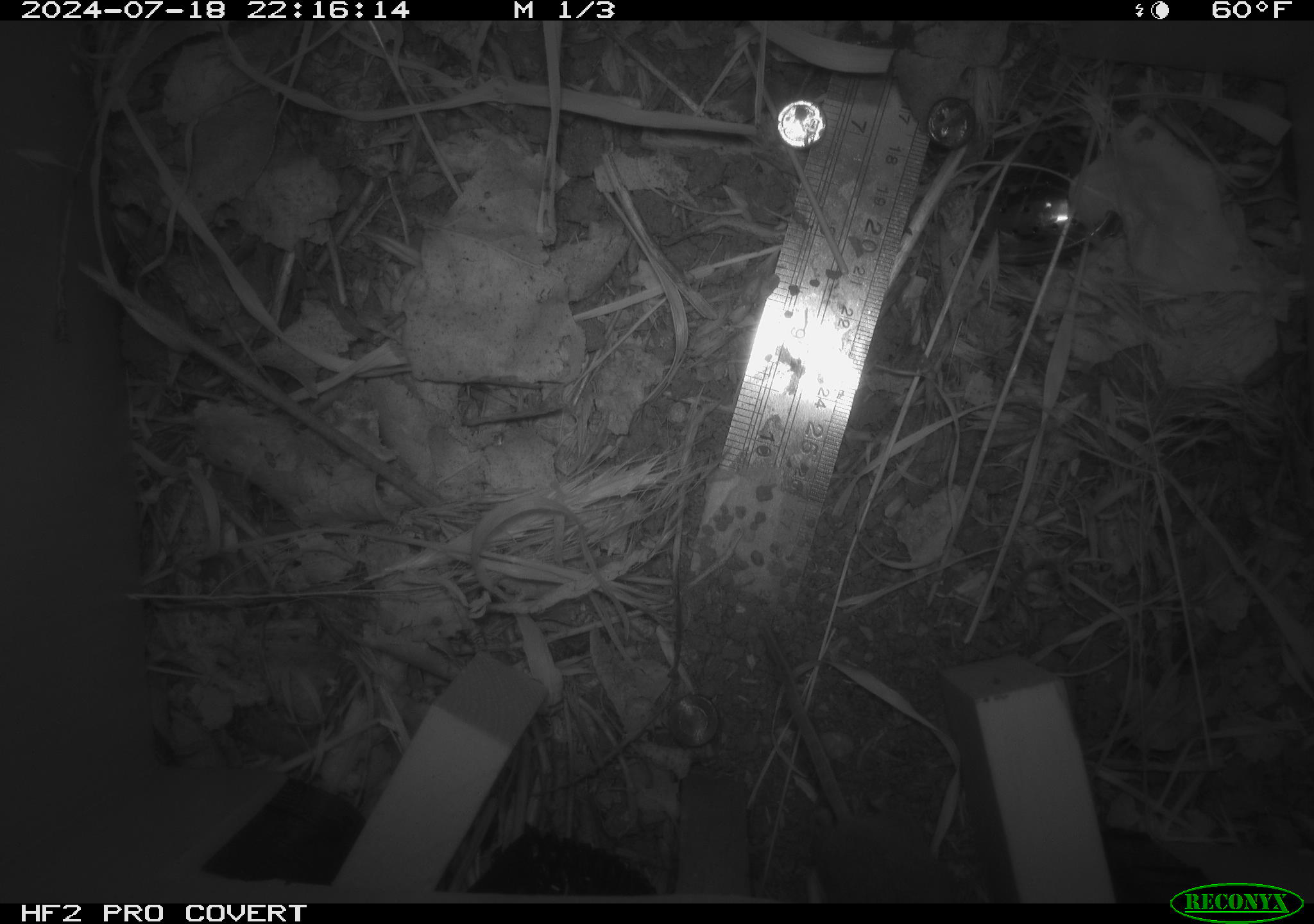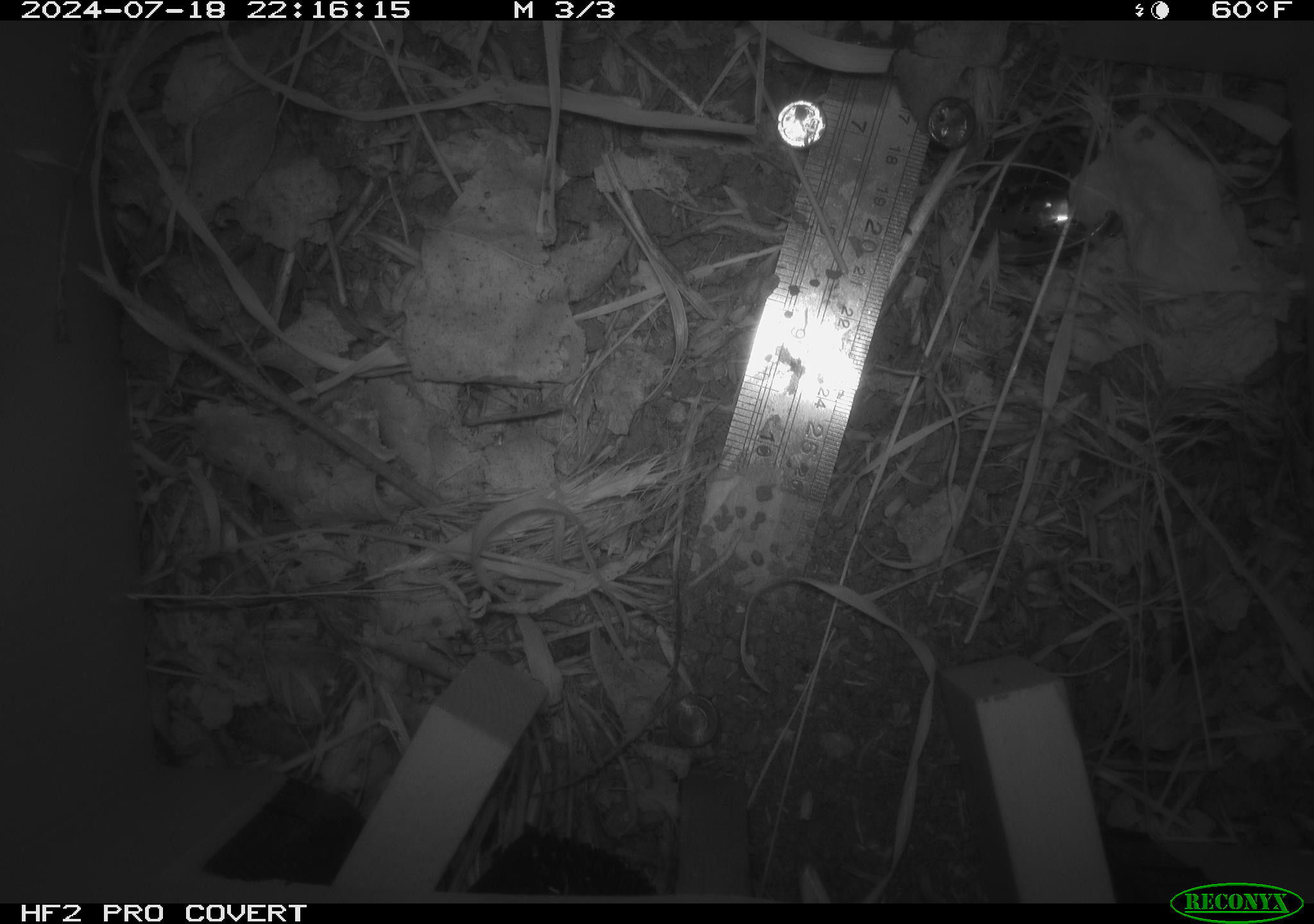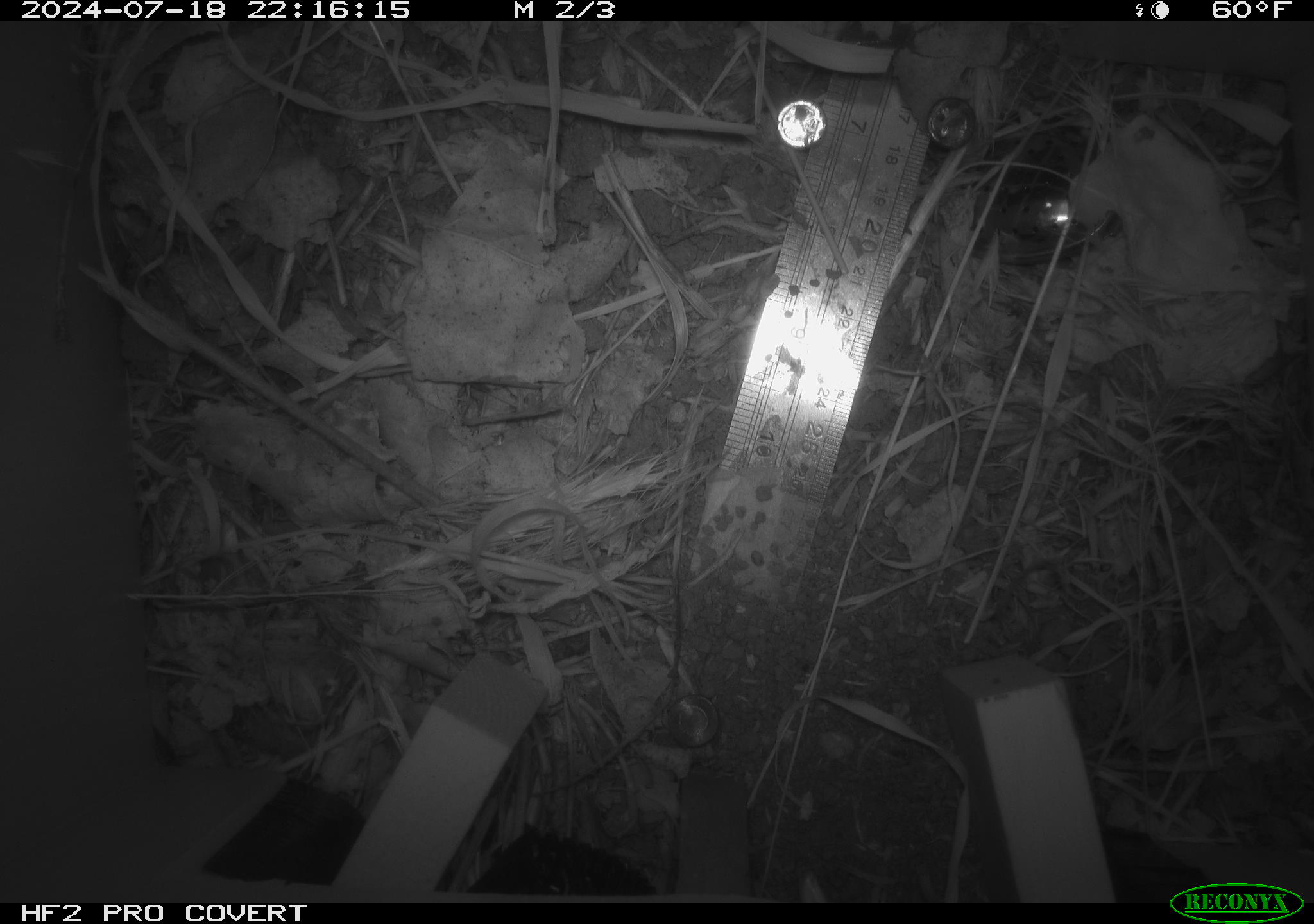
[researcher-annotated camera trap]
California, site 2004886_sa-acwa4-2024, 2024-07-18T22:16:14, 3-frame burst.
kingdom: Animalia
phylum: Chordata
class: Mammalia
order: Rodentia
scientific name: Rodentia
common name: mouse species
Mouse species (Rodentia).